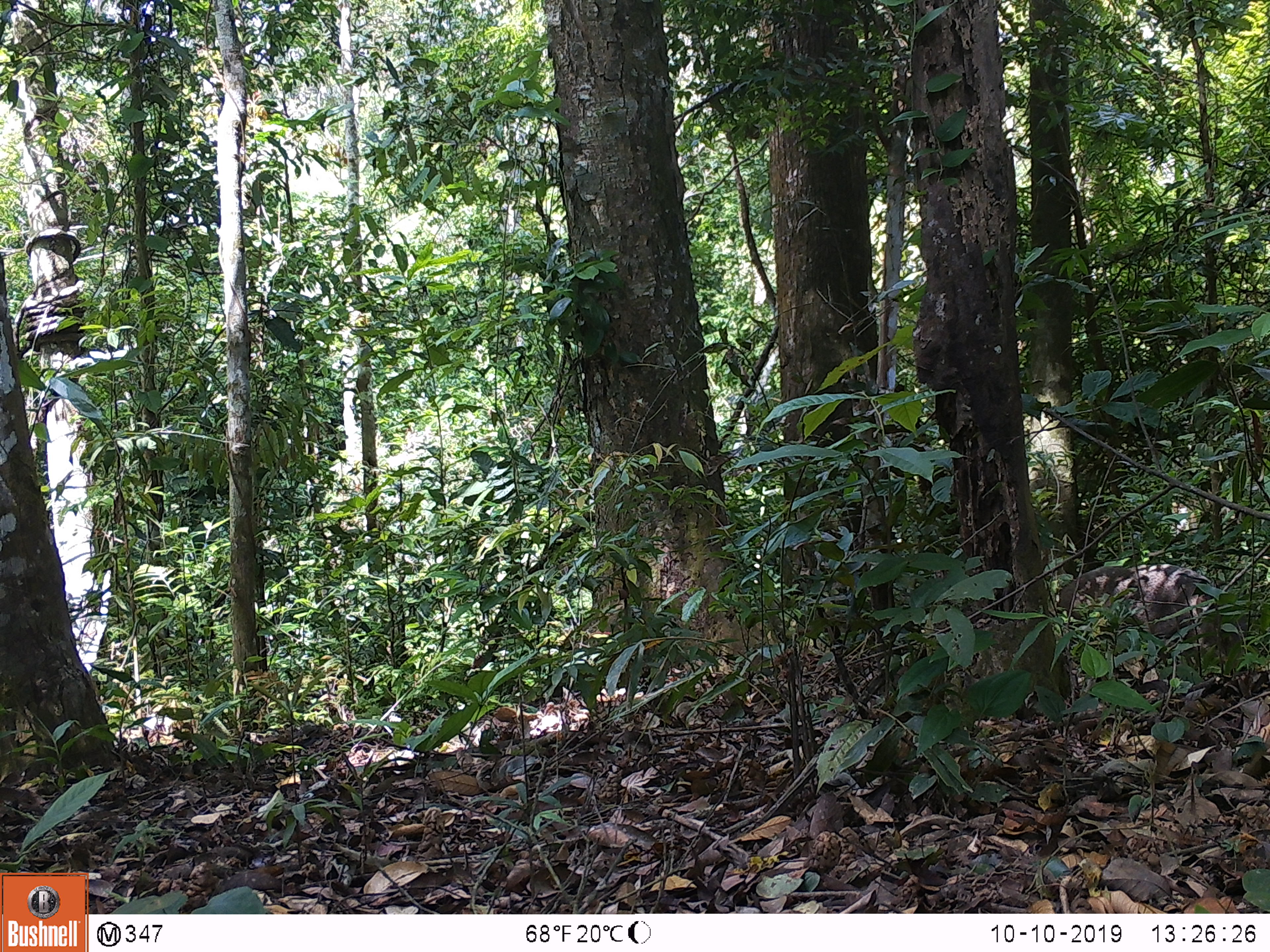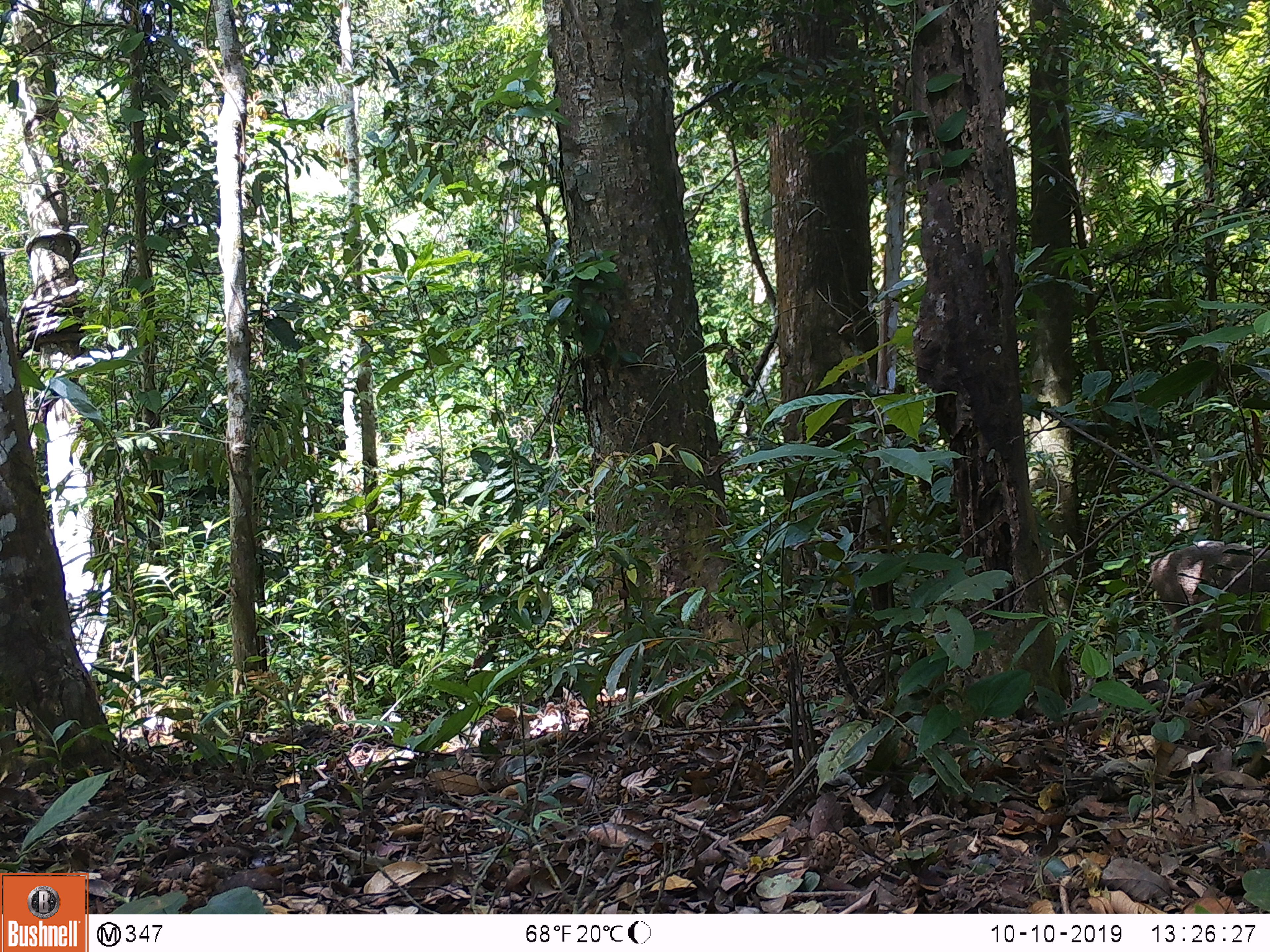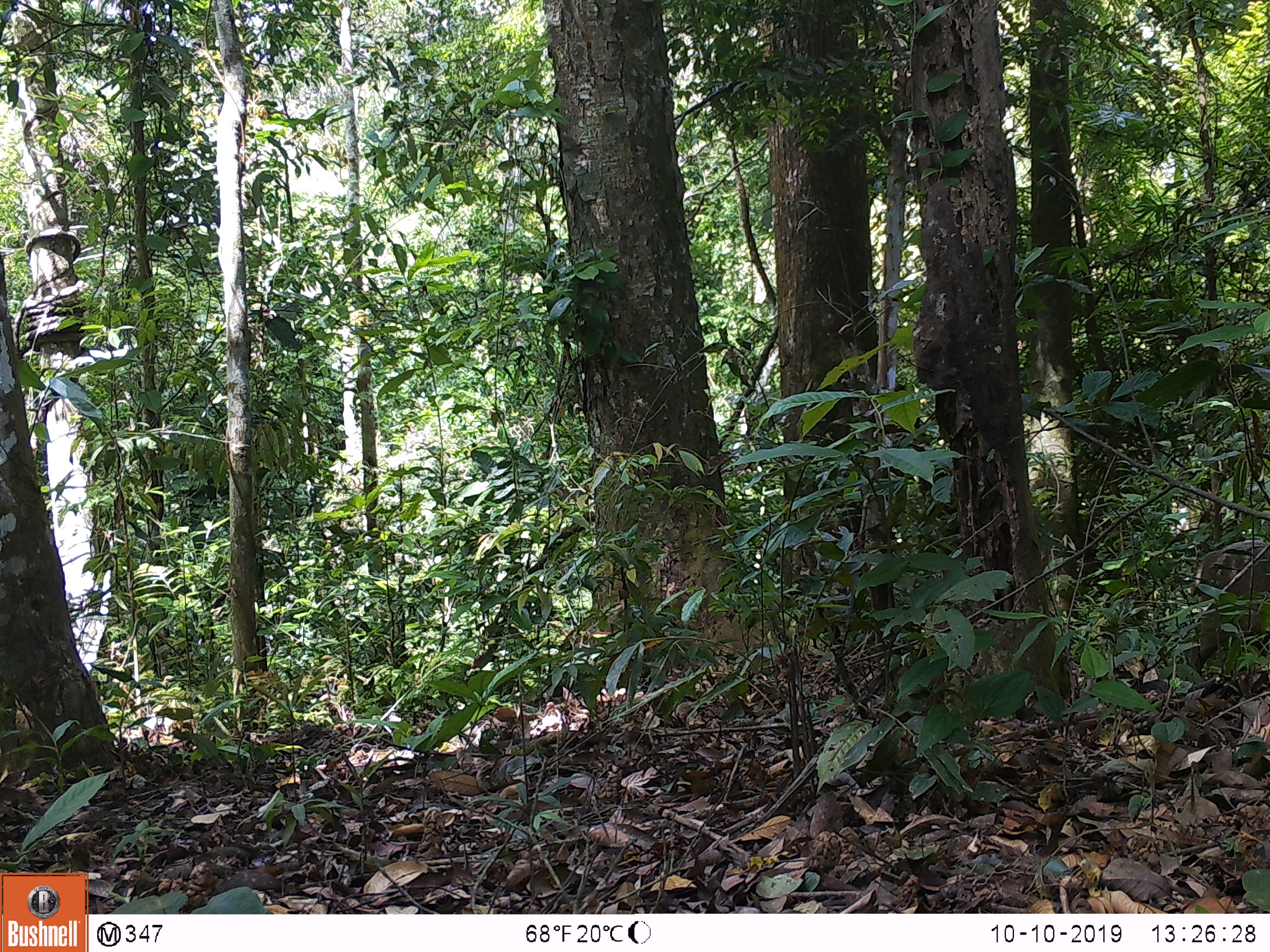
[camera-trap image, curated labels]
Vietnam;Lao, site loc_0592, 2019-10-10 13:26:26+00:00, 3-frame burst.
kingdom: Animalia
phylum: Chordata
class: Mammalia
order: Artiodactyla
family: Suidae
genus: Sus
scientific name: Sus scrofa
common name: eurasian wild pig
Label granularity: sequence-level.